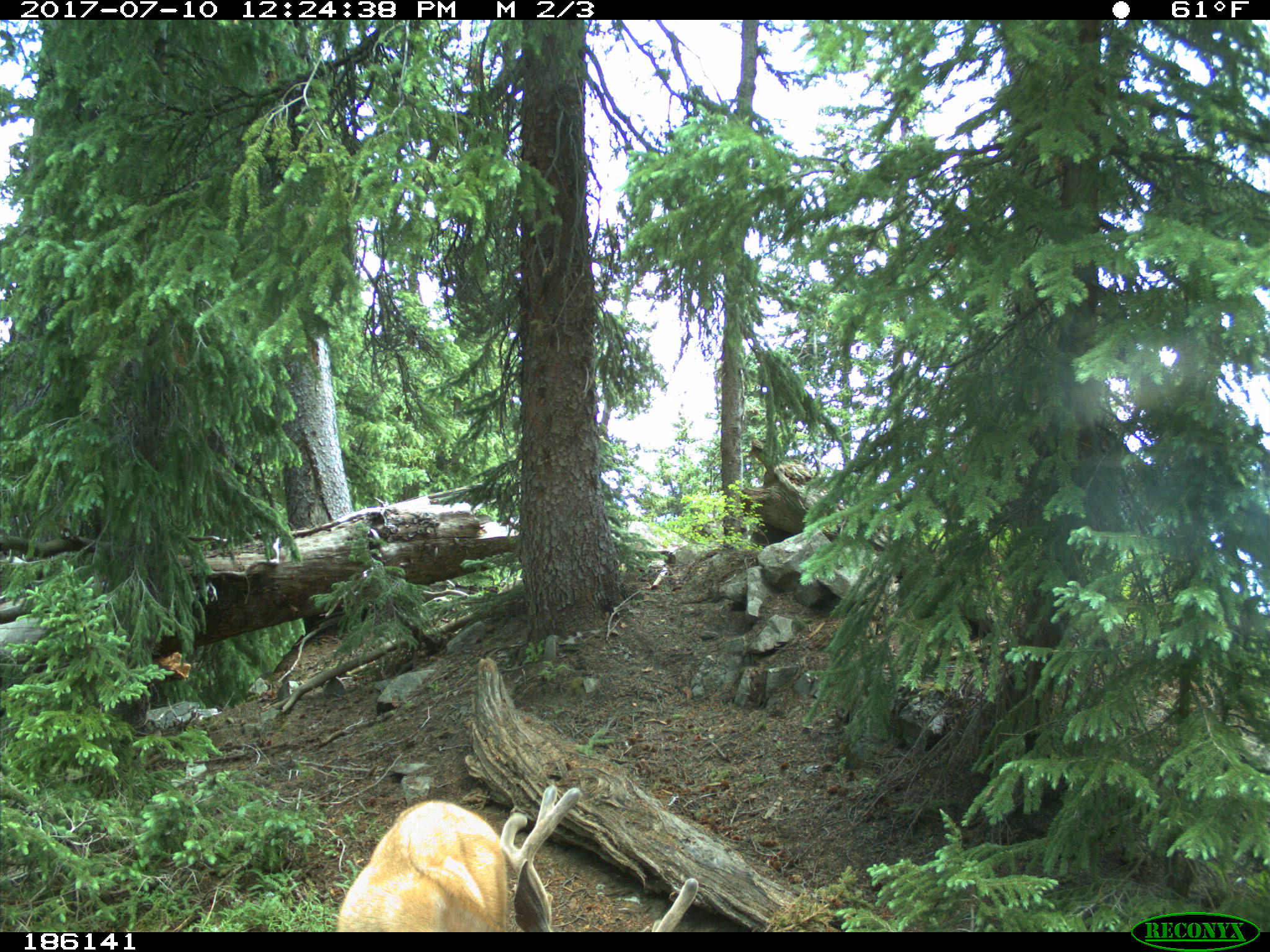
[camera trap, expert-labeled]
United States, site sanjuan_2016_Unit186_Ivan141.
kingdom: Animalia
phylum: Chordata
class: Mammalia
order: Artiodactyla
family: Cervidae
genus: Odocoileus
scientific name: Odocoileus hemionus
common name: mule deer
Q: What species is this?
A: Odocoileus hemionus (mule deer).